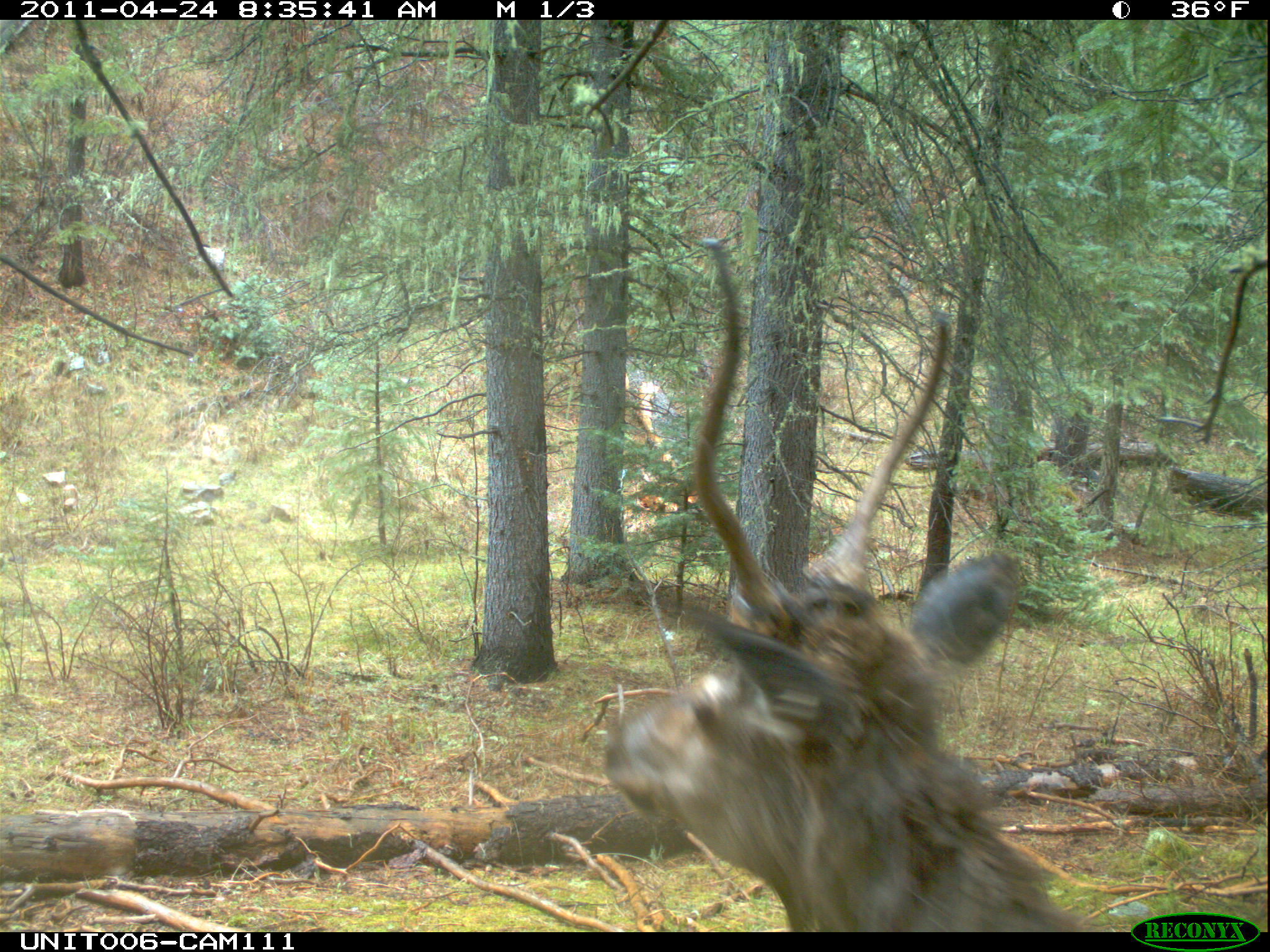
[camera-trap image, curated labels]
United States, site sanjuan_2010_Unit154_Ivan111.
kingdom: Animalia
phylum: Chordata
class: Mammalia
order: Artiodactyla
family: Cervidae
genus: Cervus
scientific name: Cervus elaphus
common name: red deer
Cervus elaphus (red deer).